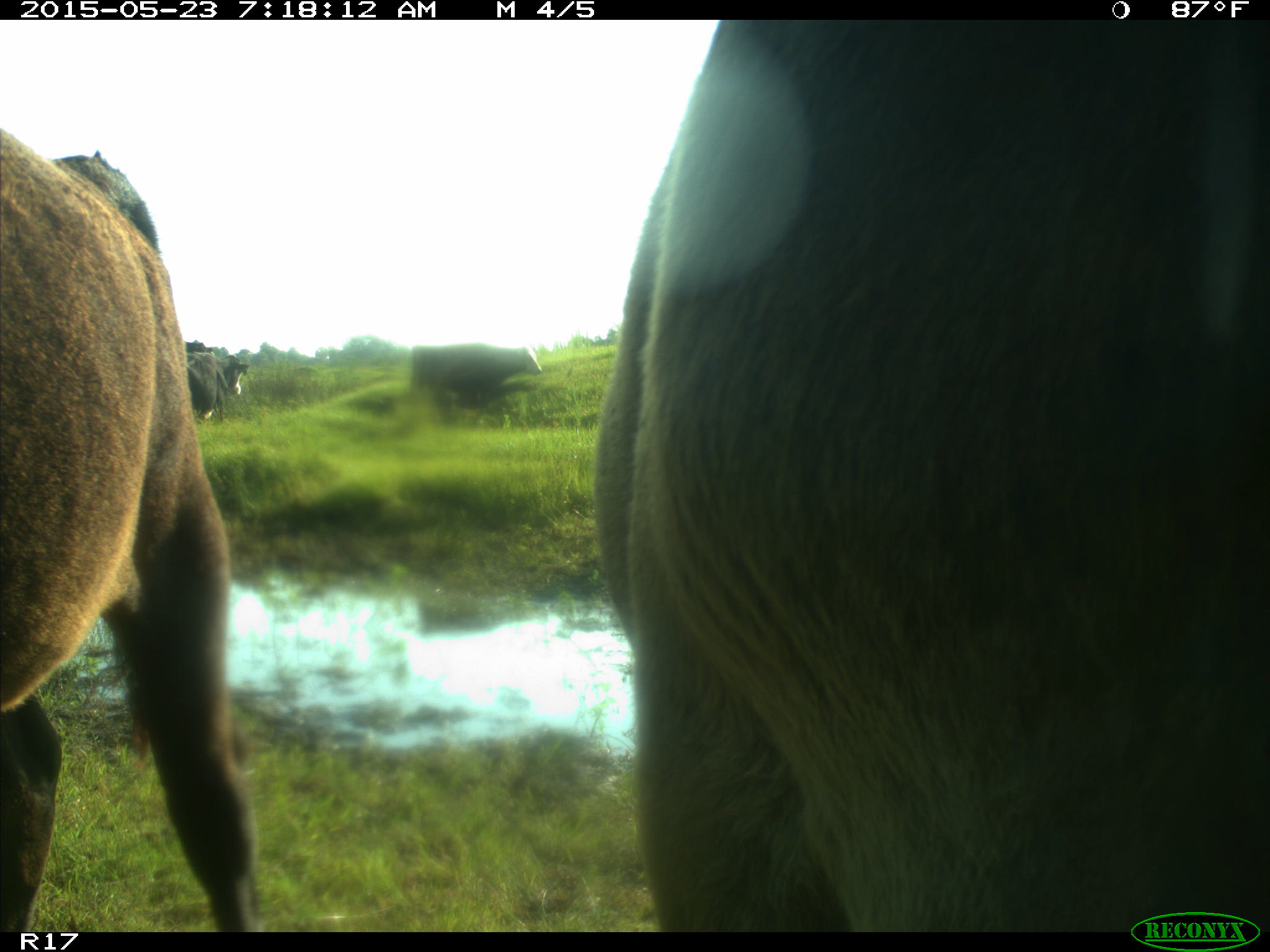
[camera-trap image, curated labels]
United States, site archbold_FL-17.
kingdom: Animalia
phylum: Chordata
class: Mammalia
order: Artiodactyla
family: Bovidae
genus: Bos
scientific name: Bos taurus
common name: domestic cow